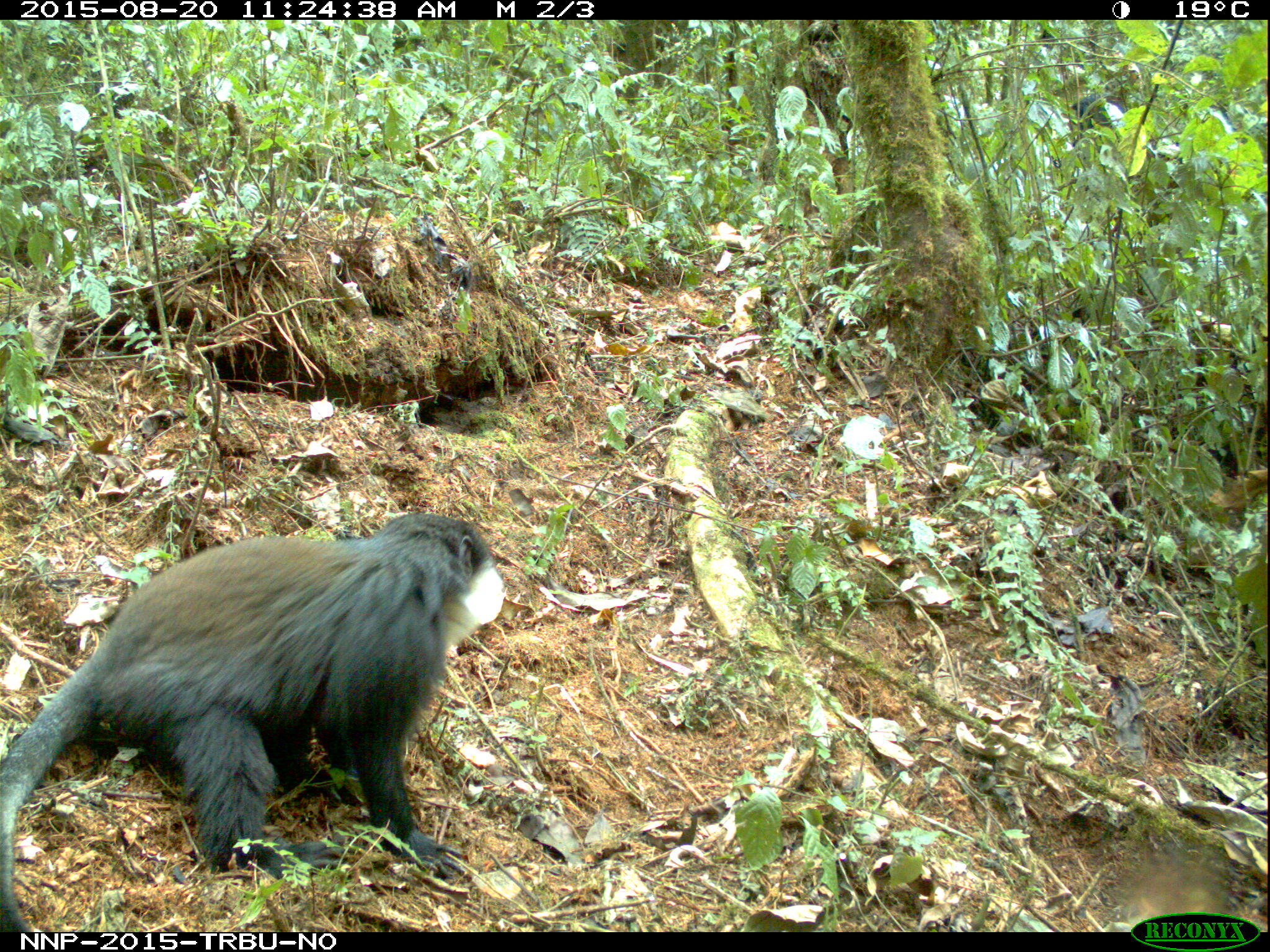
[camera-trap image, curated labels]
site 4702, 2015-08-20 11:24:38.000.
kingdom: Animalia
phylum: Chordata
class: Mammalia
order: Primates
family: Cercopithecidae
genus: Allochrocebus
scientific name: Allochrocebus lhoesti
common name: l'hoest's monkey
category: cercopithecus lhoesti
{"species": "cercopithecus lhoesti (l'hoest's monkey) (Allochrocebus lhoesti)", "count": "1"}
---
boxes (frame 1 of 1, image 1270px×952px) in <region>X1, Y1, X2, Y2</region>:
cercopithecus lhoesti: <region>0, 511, 505, 930</region>